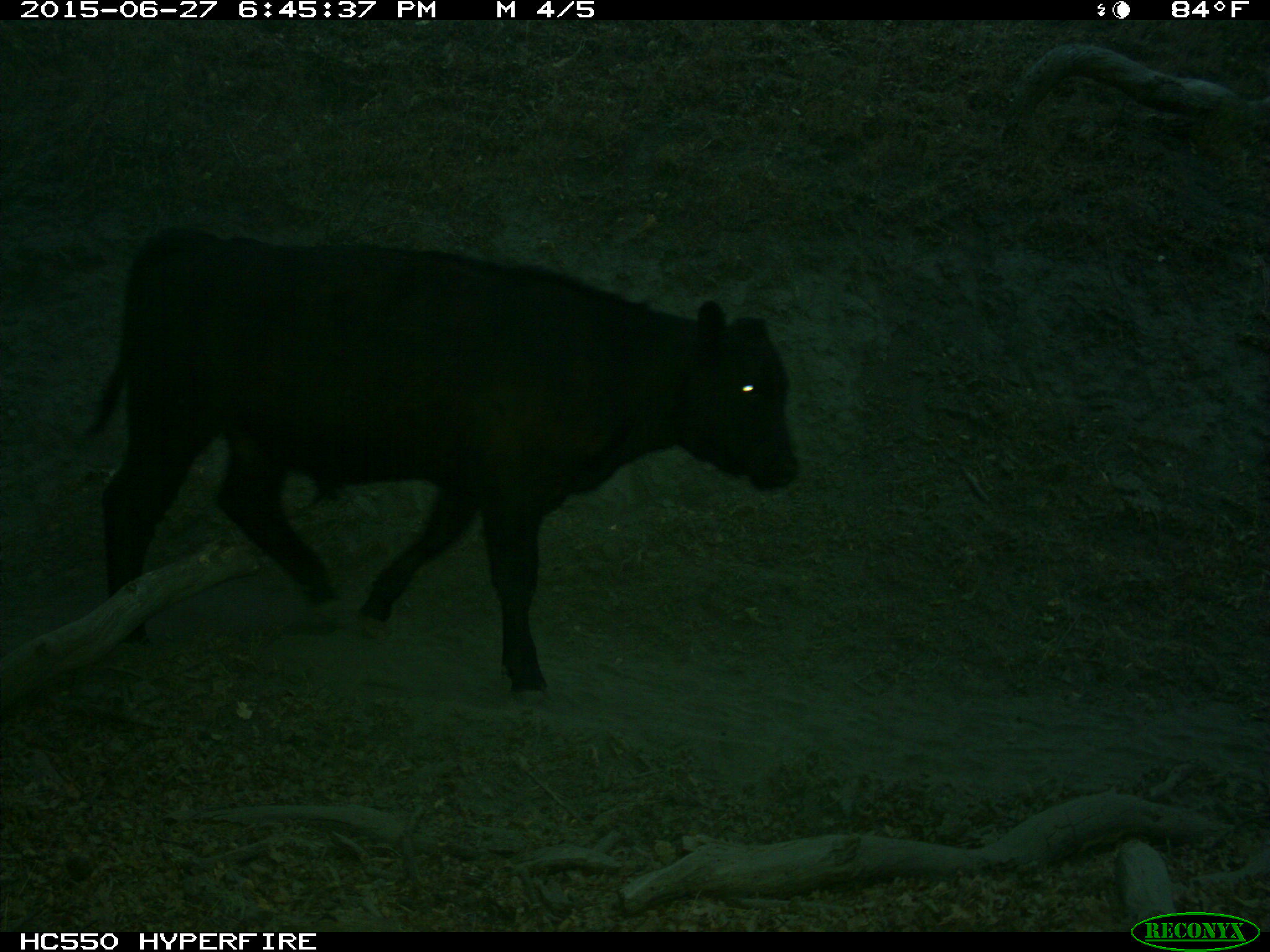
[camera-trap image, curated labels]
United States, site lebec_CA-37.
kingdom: Animalia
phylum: Chordata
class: Mammalia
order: Artiodactyla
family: Bovidae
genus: Bos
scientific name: Bos taurus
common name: domestic cow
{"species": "Bos taurus (domestic cow)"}